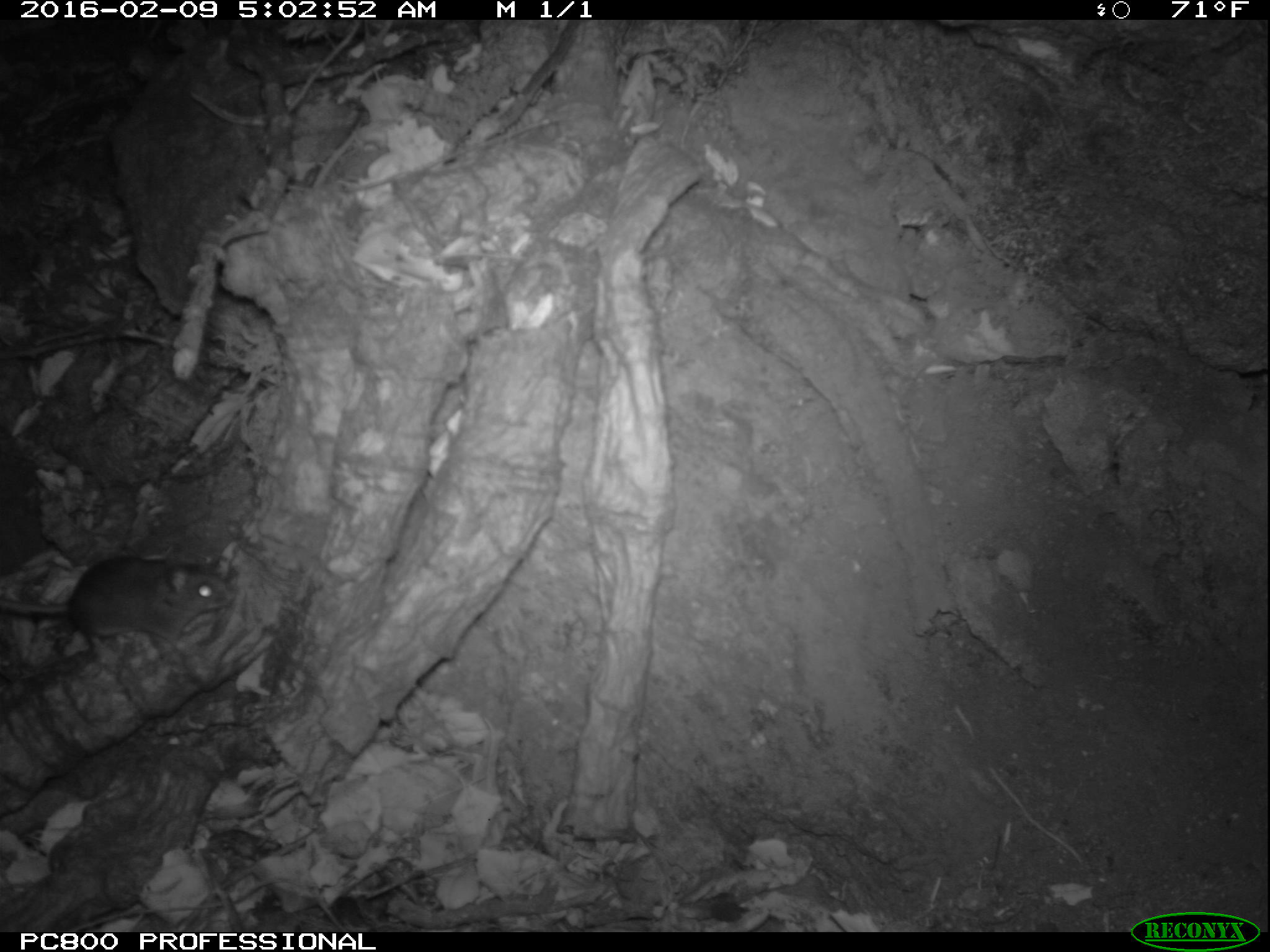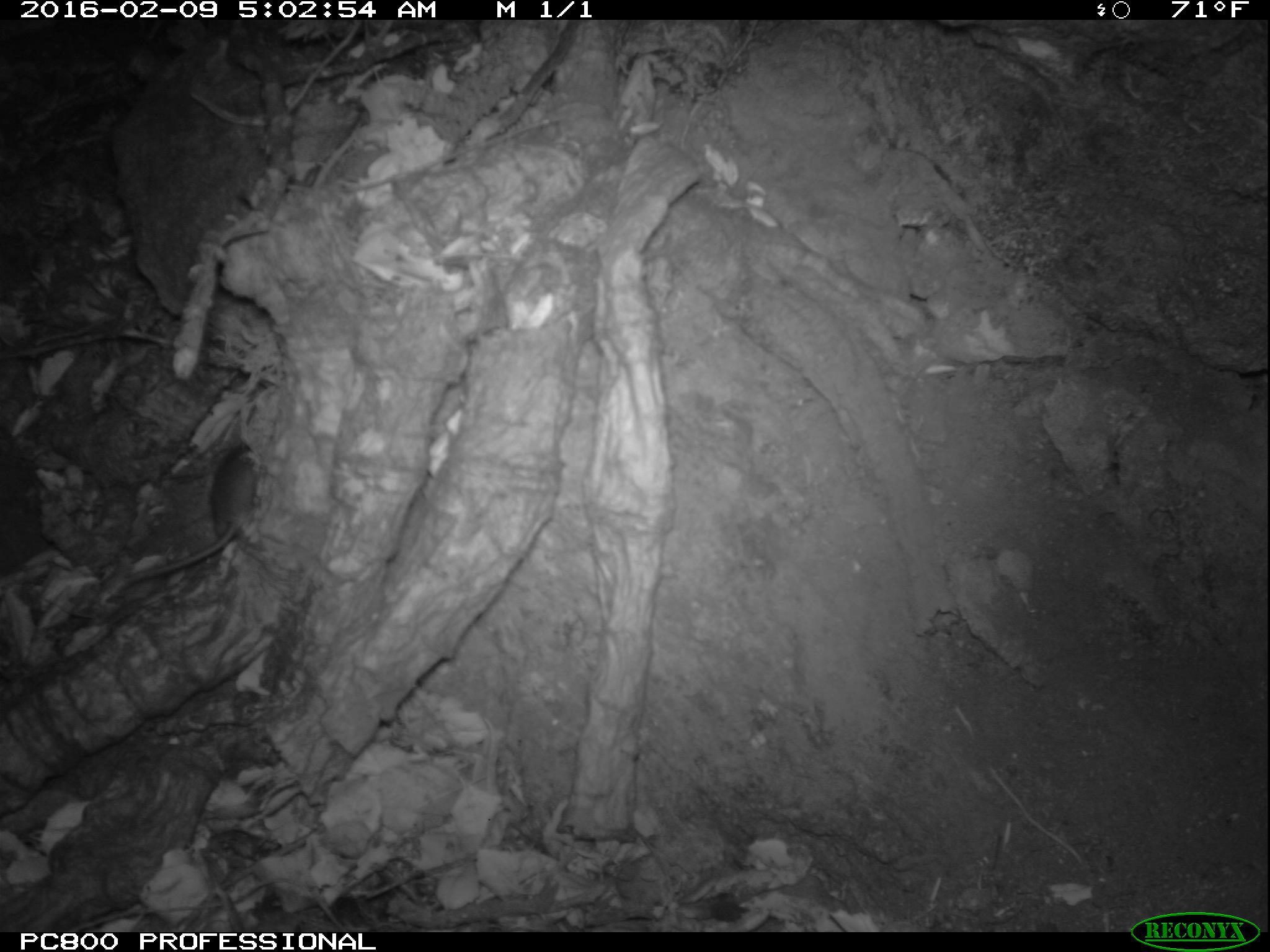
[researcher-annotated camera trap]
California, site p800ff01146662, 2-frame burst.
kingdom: Animalia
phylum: Chordata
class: Mammalia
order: Rodentia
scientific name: Rodentia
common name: rodent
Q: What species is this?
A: Rodent (Rodentia).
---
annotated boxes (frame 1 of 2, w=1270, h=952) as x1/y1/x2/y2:
rodent: 0/545/234/668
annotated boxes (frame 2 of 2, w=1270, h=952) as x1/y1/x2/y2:
rodent: 120/439/260/584